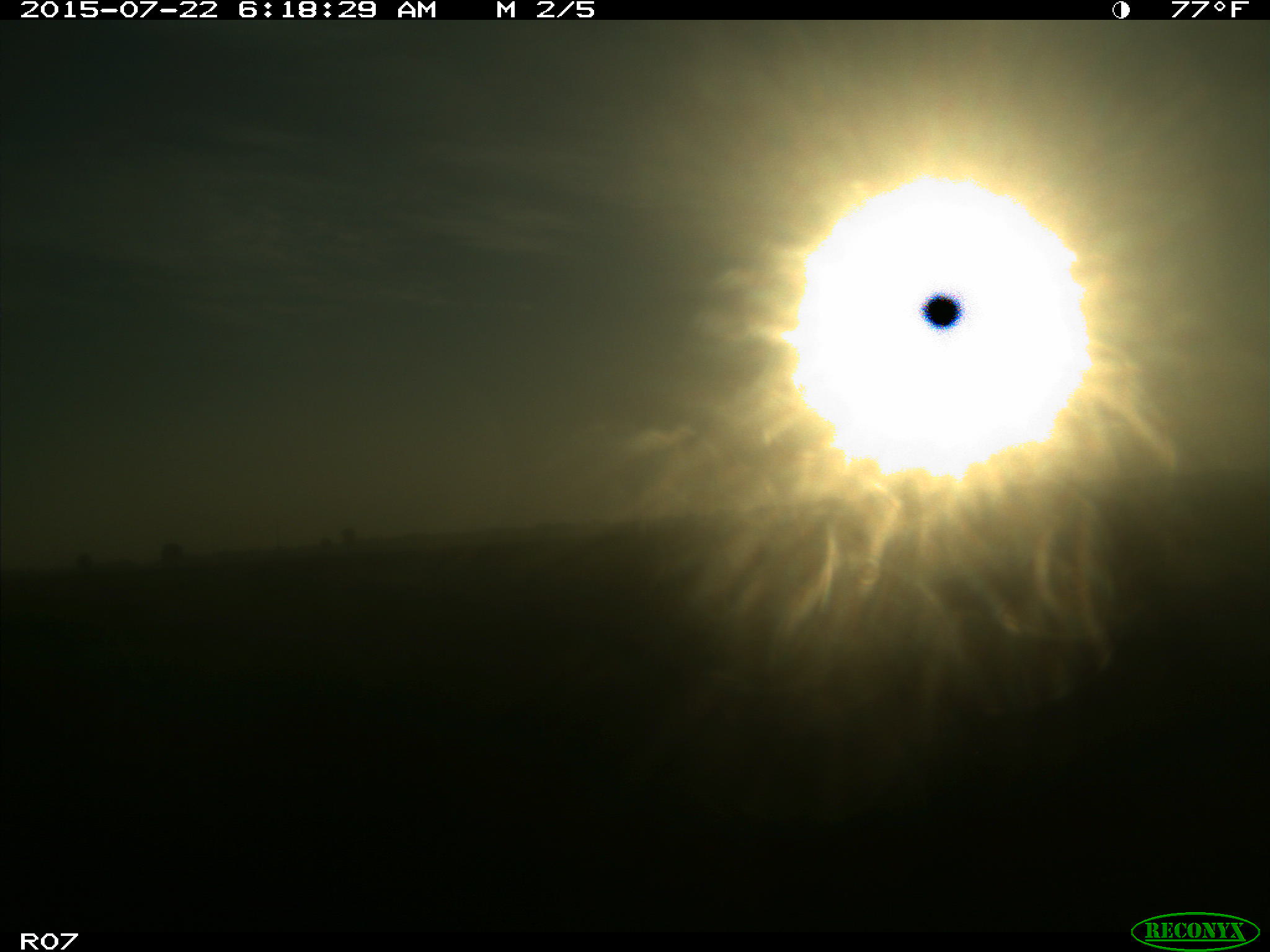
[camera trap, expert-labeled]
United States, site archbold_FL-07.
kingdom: Animalia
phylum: Chordata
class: Mammalia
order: Artiodactyla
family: Bovidae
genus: Bos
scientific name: Bos taurus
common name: domestic cow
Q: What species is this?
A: Bos taurus (domestic cow).